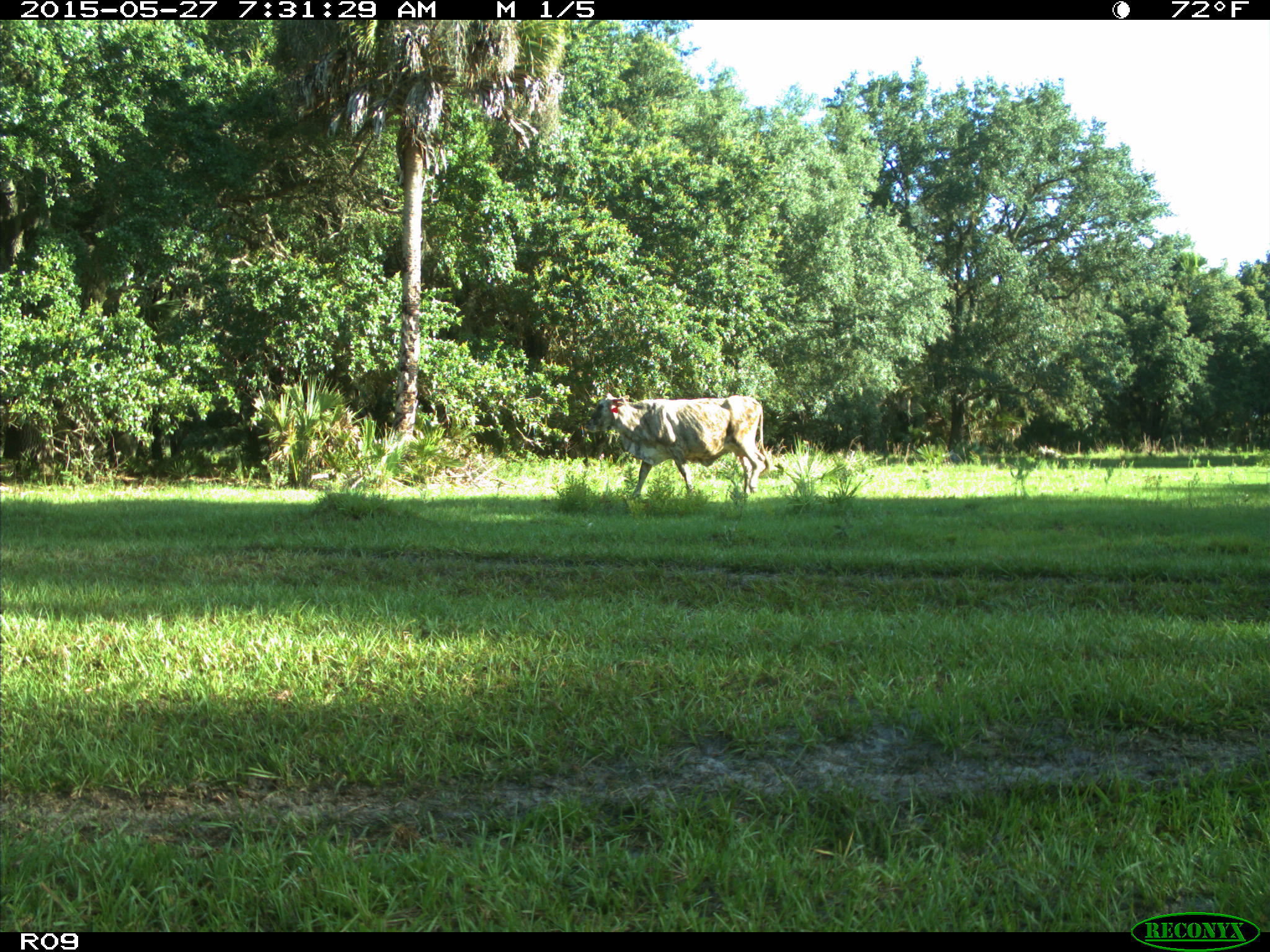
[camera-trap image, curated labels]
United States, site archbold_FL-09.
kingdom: Animalia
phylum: Chordata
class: Mammalia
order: Artiodactyla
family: Bovidae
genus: Bos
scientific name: Bos taurus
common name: domestic cow